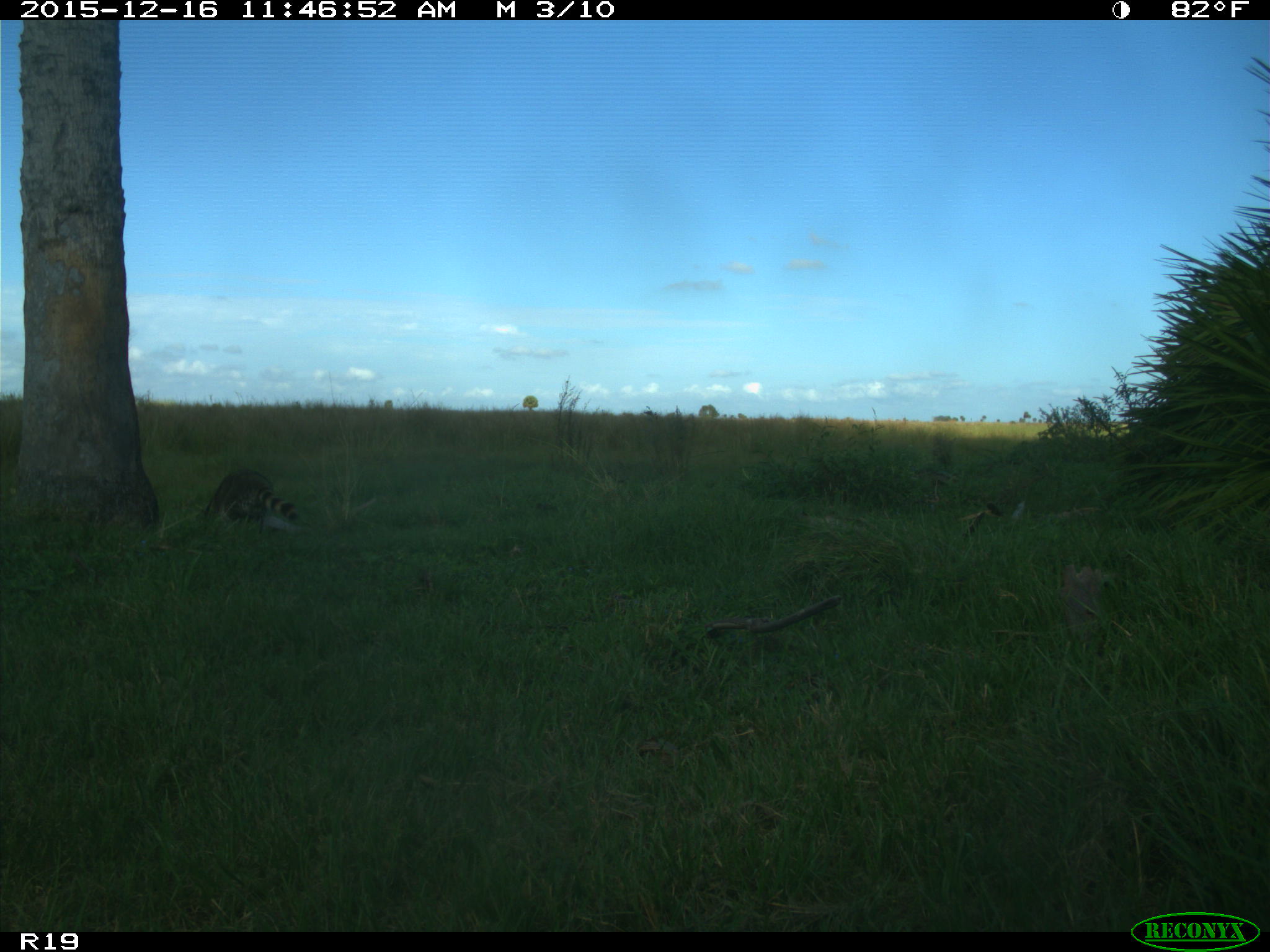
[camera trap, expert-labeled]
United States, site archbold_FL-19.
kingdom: Animalia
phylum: Chordata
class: Mammalia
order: Carnivora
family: Procyonidae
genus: Procyon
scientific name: Procyon lotor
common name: common raccoon